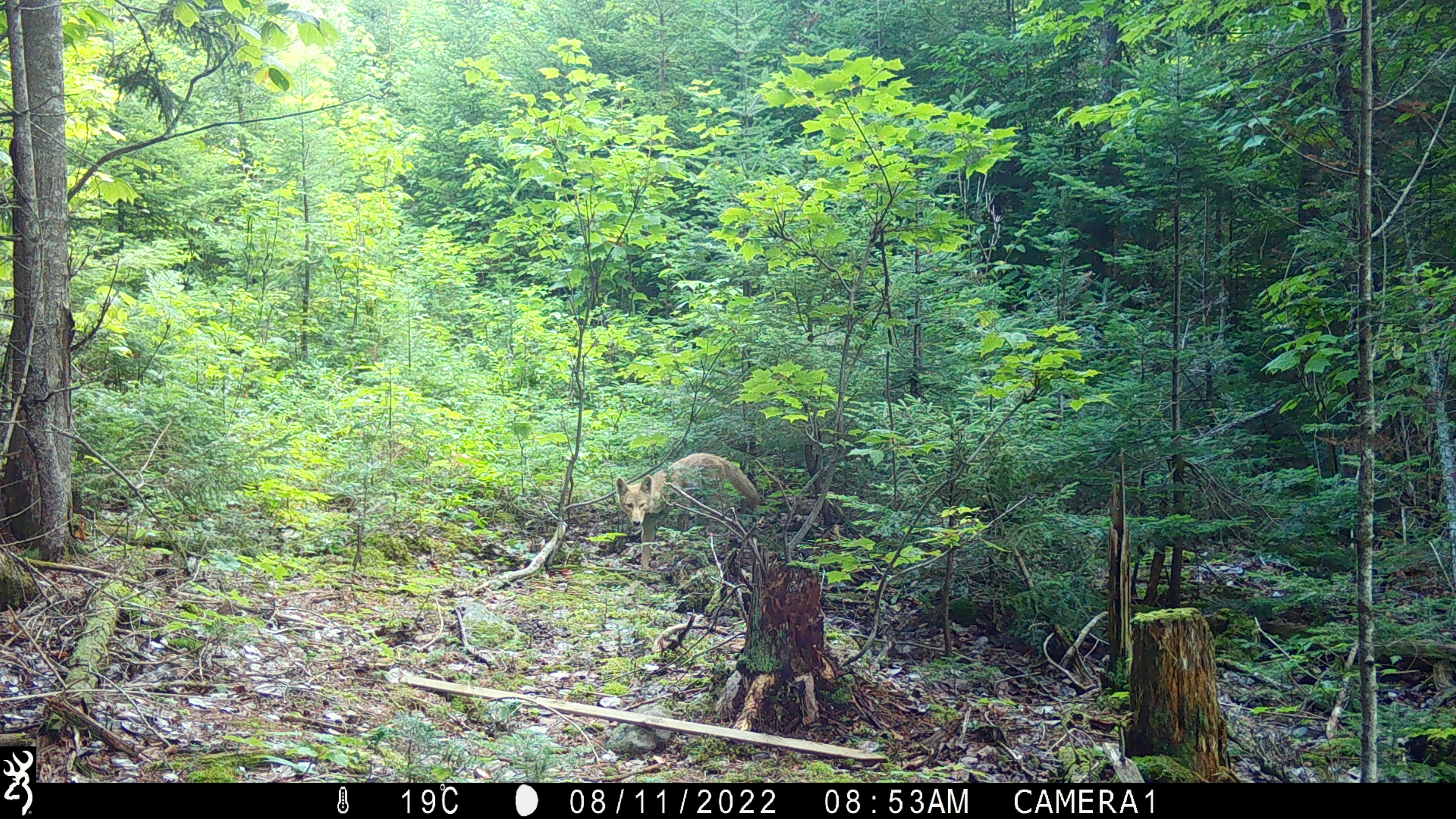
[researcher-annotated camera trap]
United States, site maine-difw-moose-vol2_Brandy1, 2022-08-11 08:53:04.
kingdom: Animalia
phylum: Chordata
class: Mammalia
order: Carnivora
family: Canidae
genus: Canis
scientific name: Canis latrans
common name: coyote